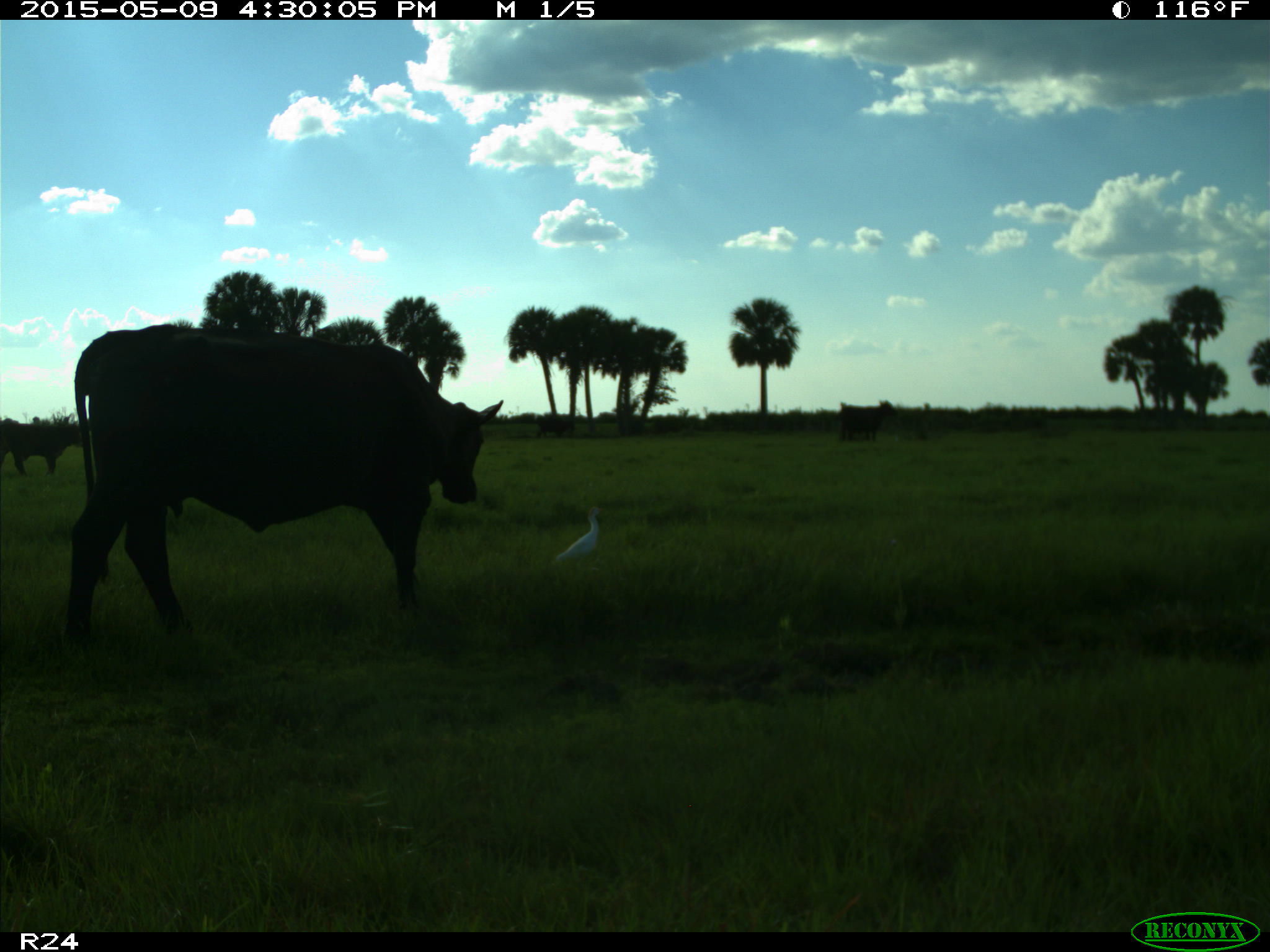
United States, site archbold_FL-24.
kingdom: Animalia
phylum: Chordata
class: Mammalia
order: Artiodactyla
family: Bovidae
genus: Bos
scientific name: Bos taurus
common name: domestic cow